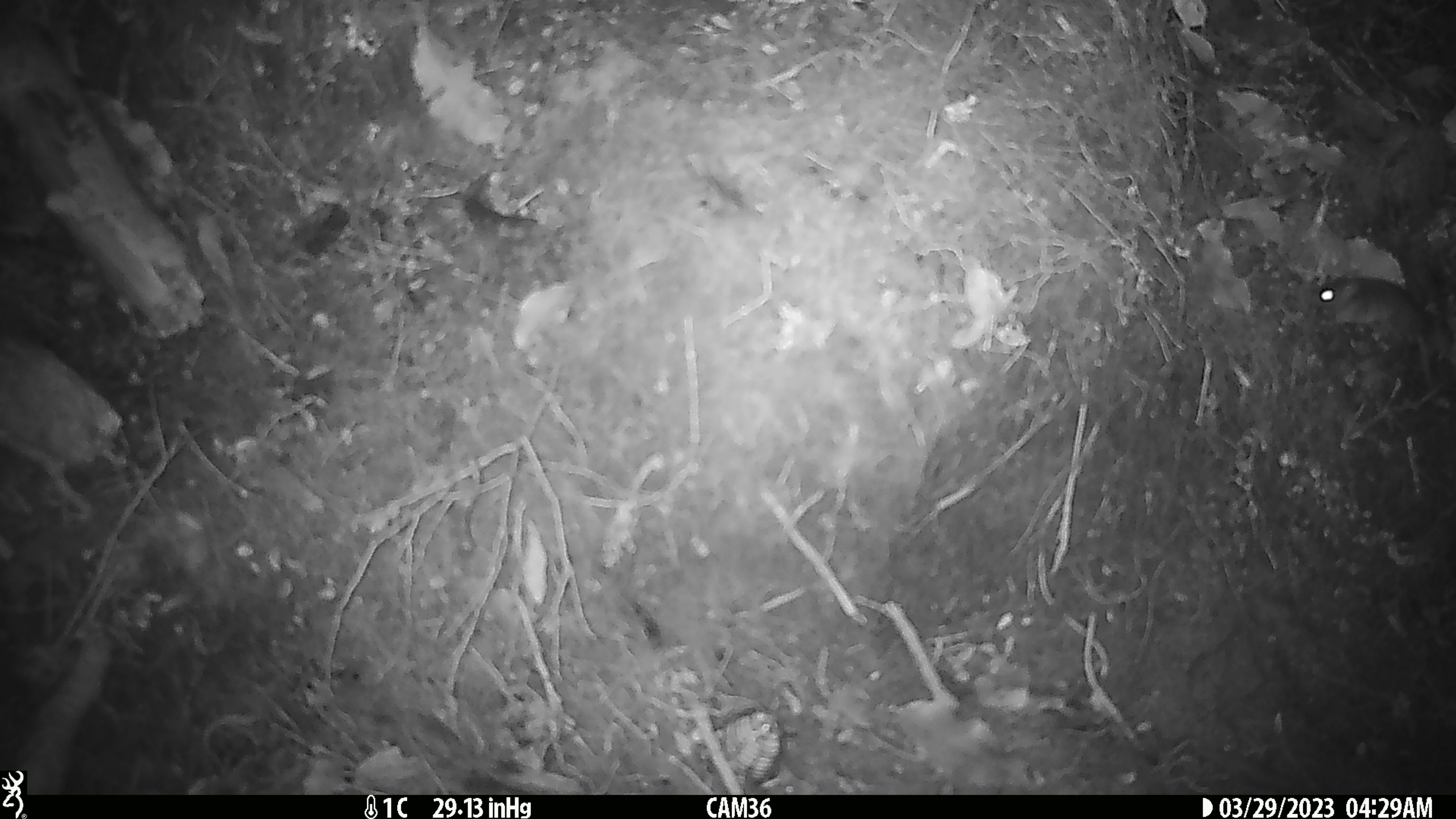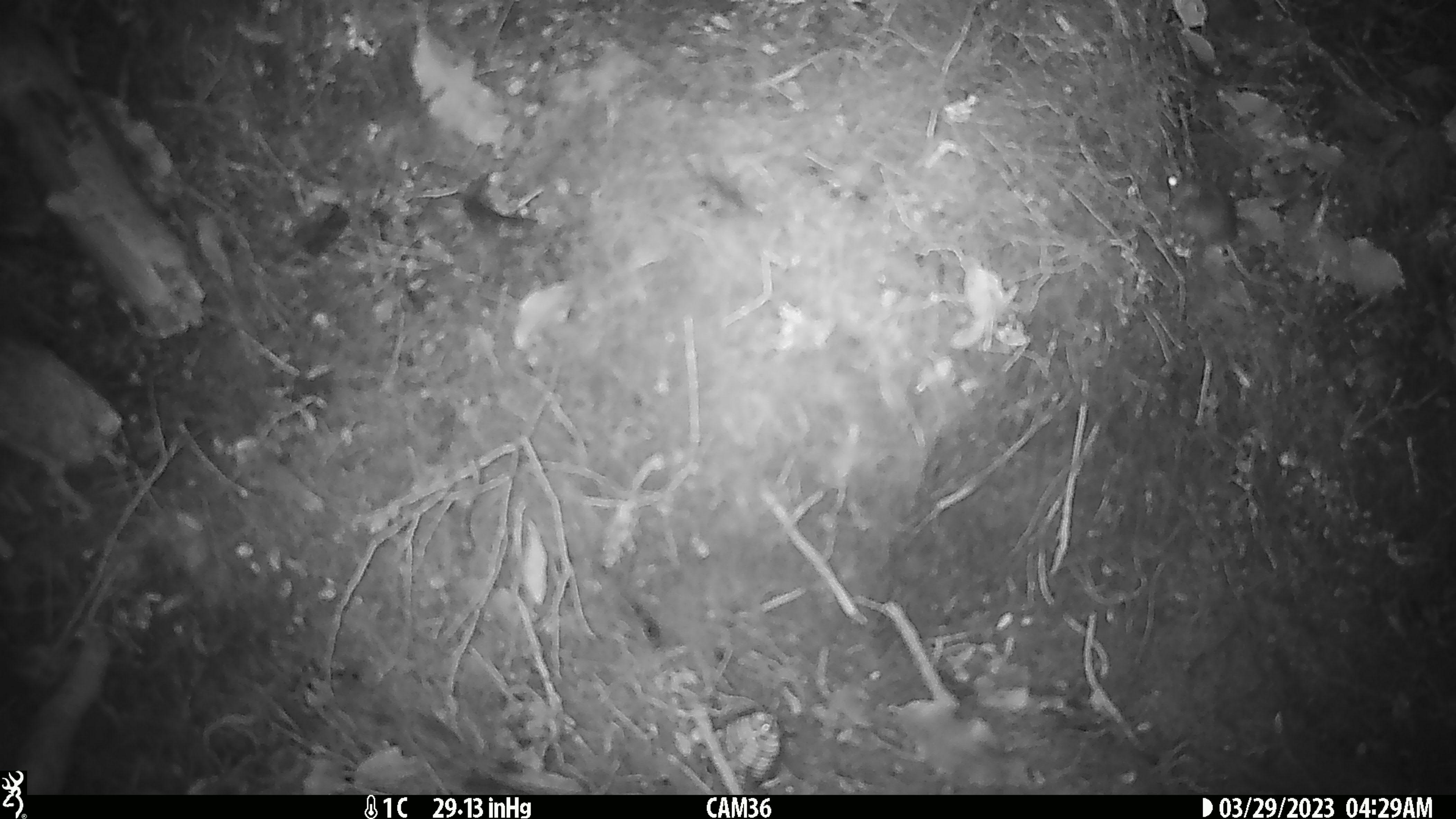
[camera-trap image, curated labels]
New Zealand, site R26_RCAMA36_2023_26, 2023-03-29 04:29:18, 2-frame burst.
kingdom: Animalia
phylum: Chordata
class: Mammalia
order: Rodentia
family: Muridae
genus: Mus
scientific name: Mus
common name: mouse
Mouse (Mus).